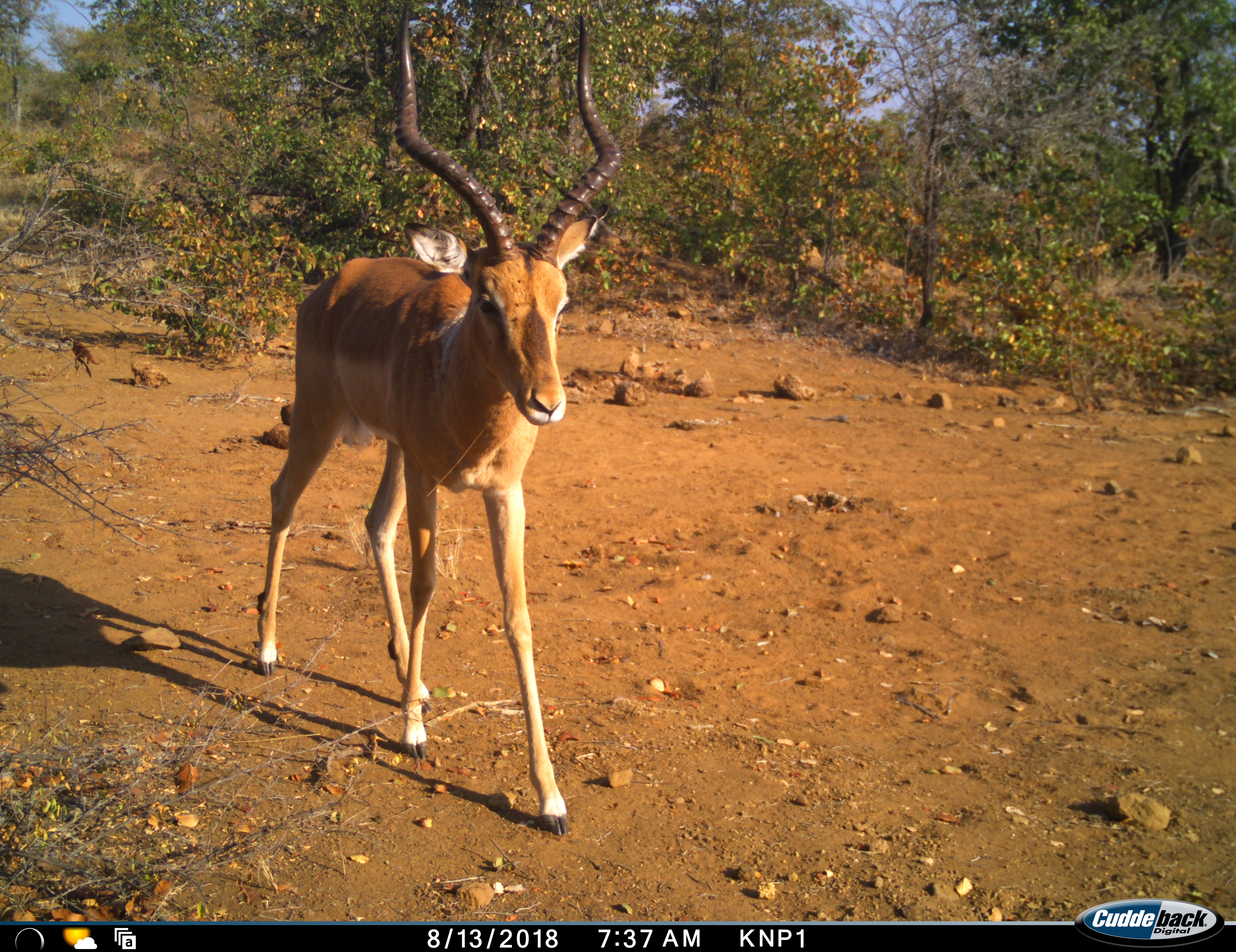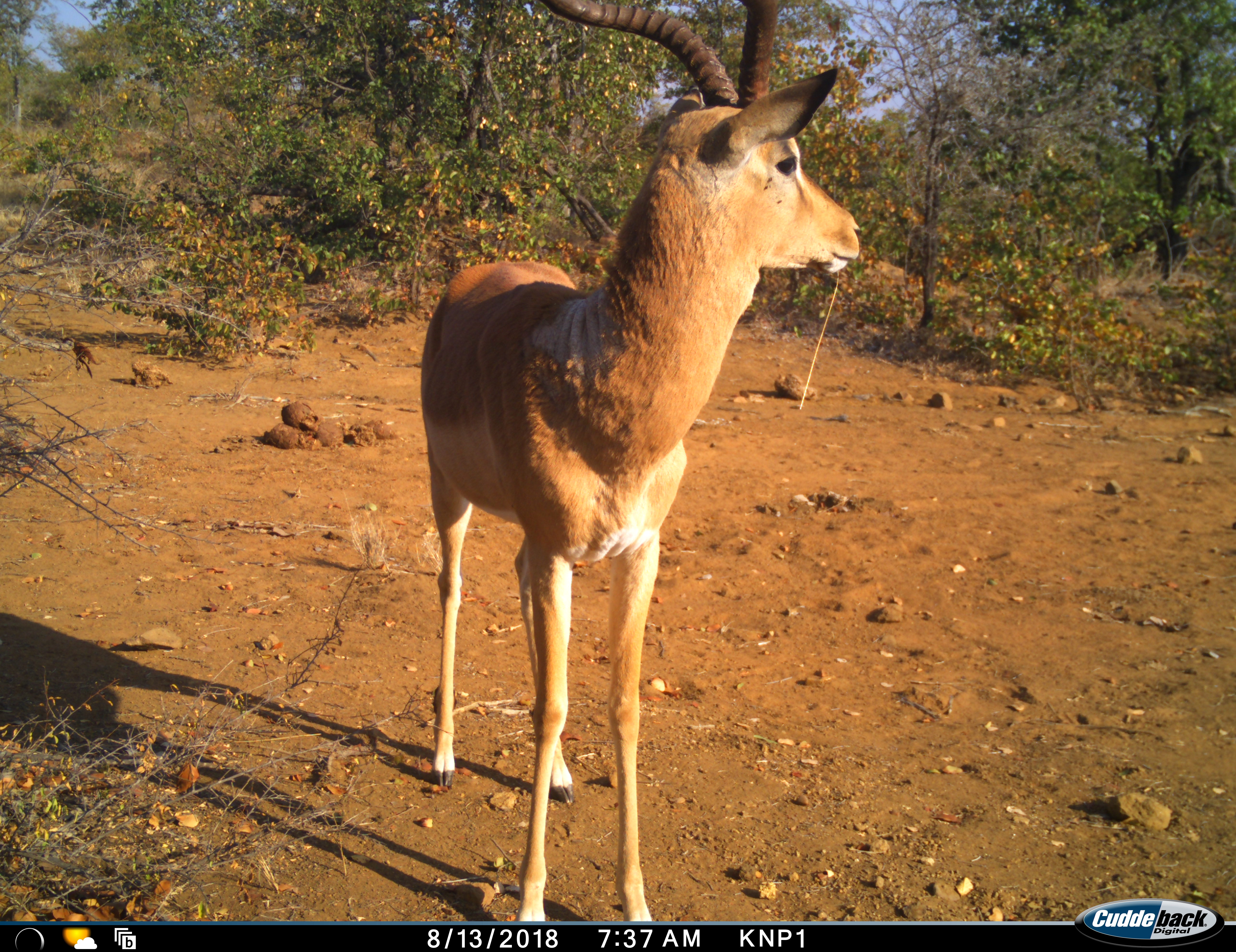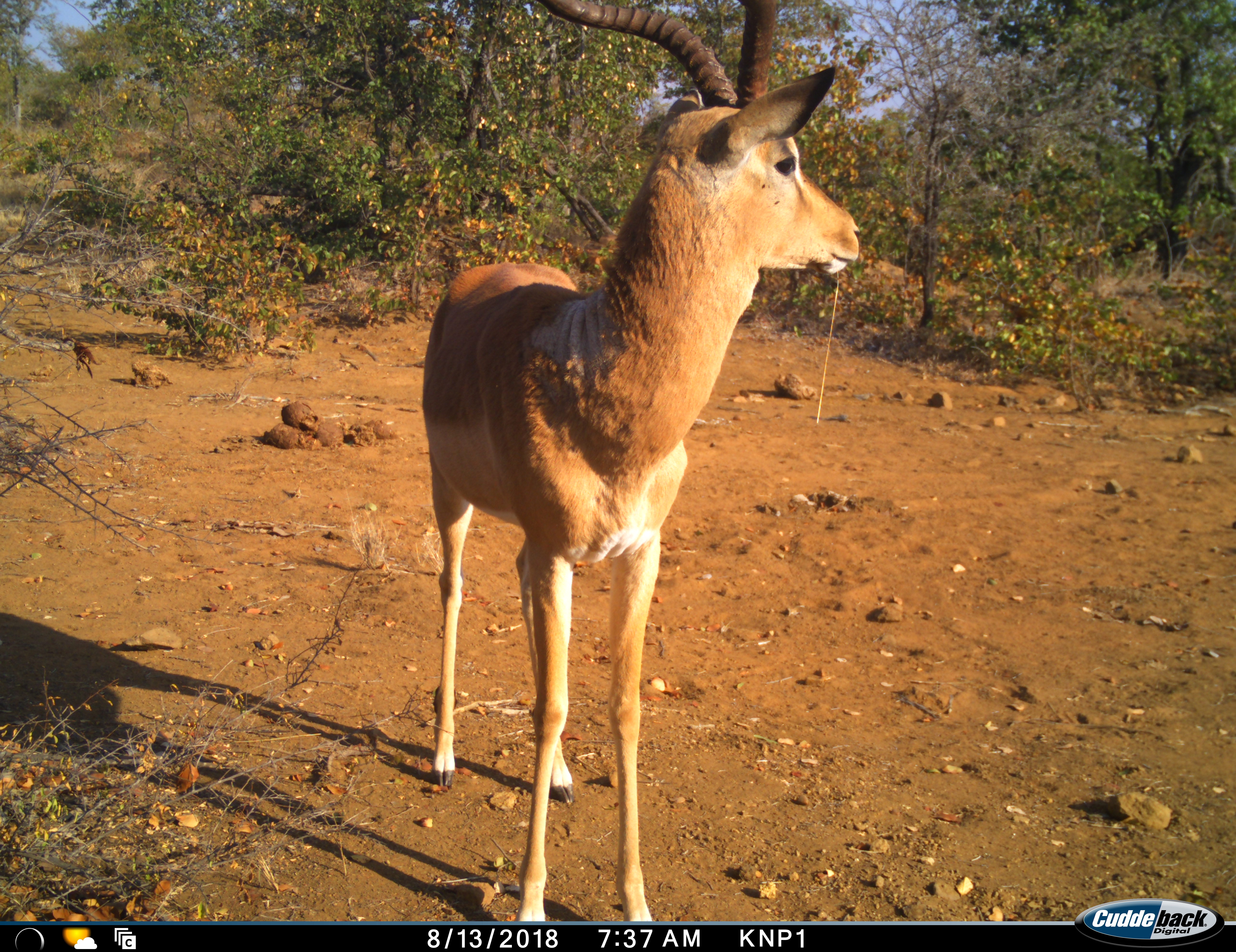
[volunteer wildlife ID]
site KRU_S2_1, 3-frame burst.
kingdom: Animalia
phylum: Chordata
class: Mammalia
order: Artiodactyla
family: Bovidae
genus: Aepyceros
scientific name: Aepyceros melampus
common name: impala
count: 1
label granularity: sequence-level